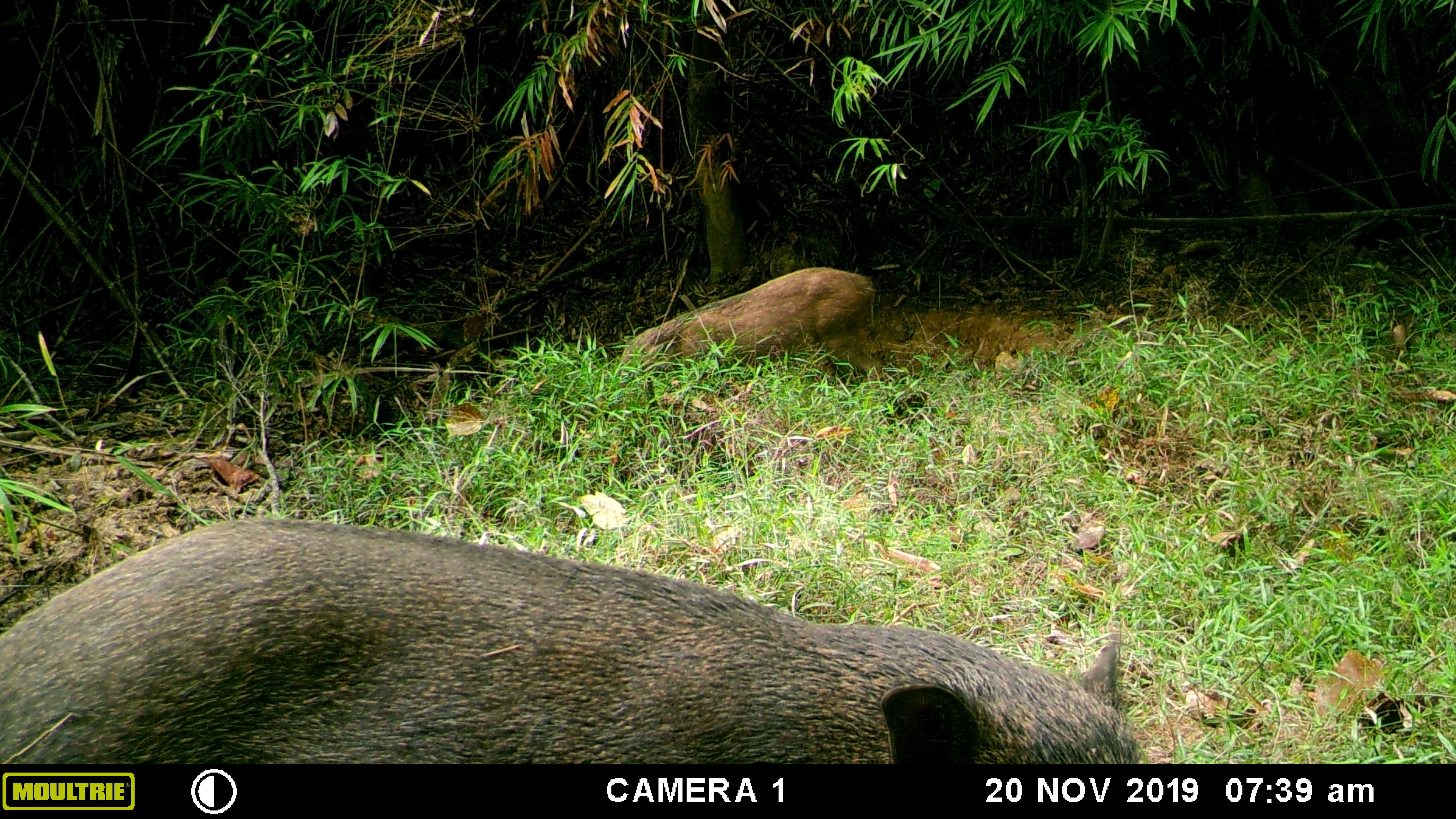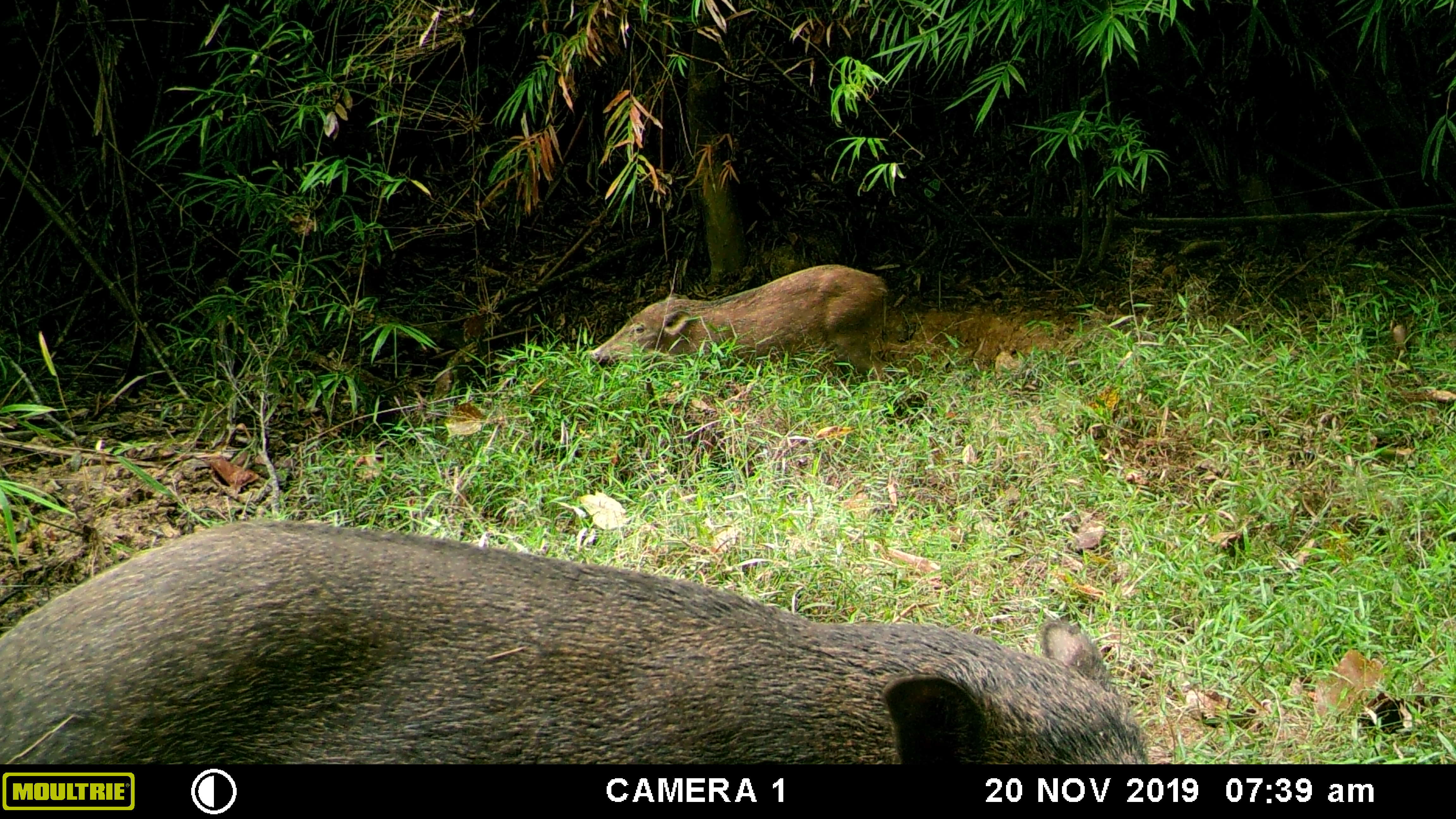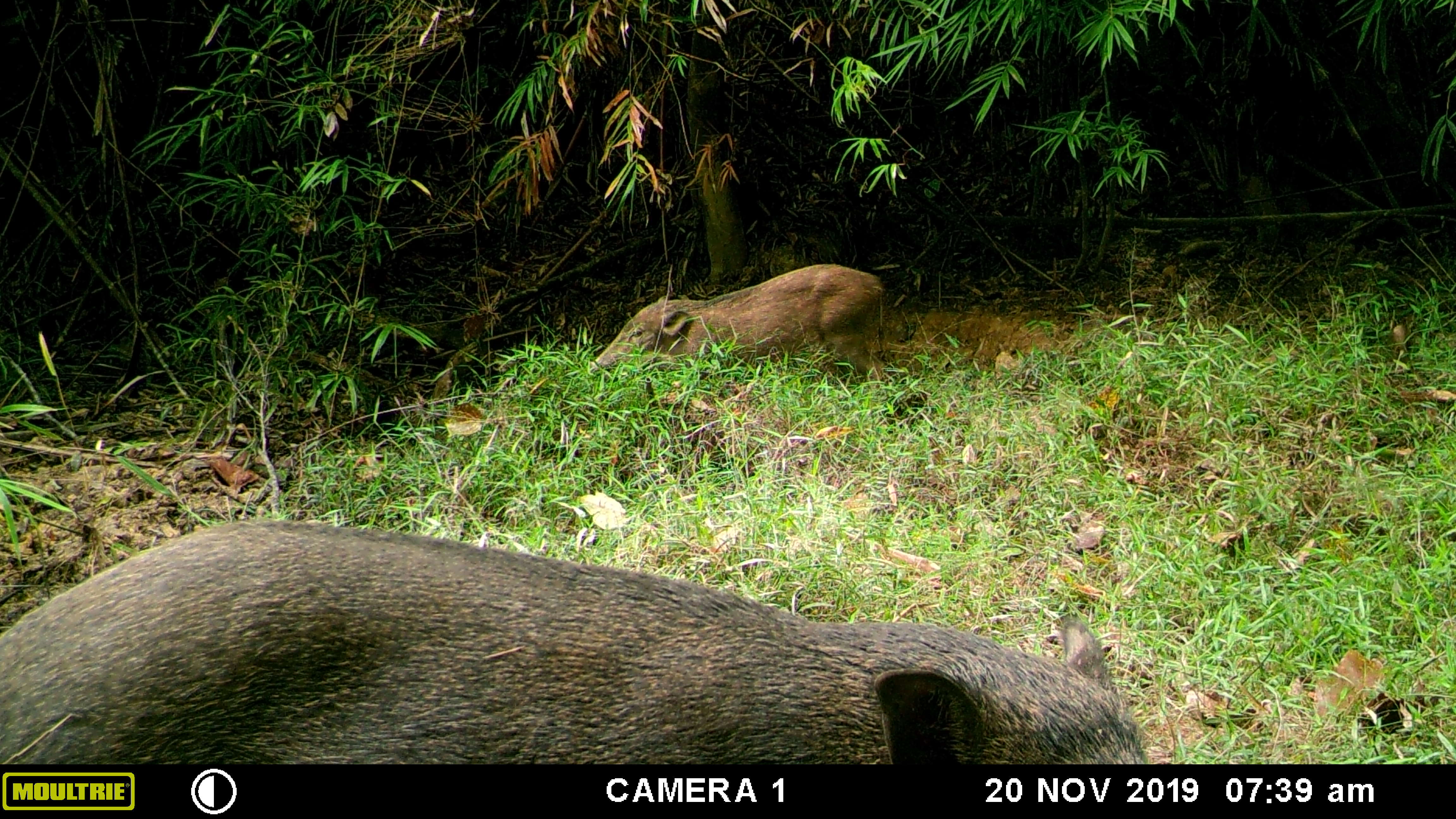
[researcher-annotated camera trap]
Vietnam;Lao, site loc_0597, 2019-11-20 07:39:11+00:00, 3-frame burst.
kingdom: Animalia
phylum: Chordata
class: Mammalia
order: Artiodactyla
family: Suidae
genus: Sus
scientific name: Sus scrofa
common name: eurasian wild pig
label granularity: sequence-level